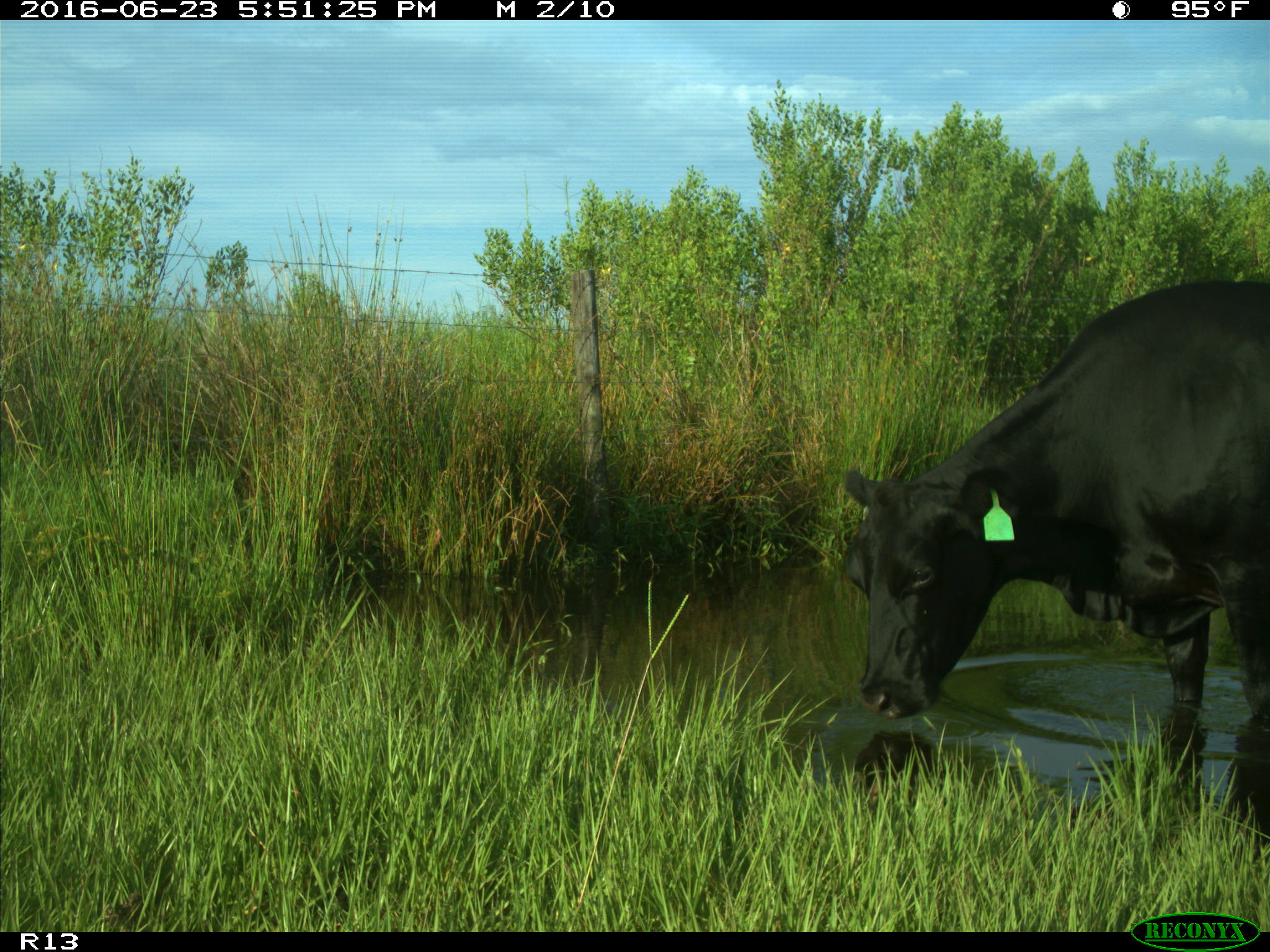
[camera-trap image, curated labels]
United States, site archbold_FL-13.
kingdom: Animalia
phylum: Chordata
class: Mammalia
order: Artiodactyla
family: Bovidae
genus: Bos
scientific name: Bos taurus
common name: domestic cow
Bos taurus (domestic cow).